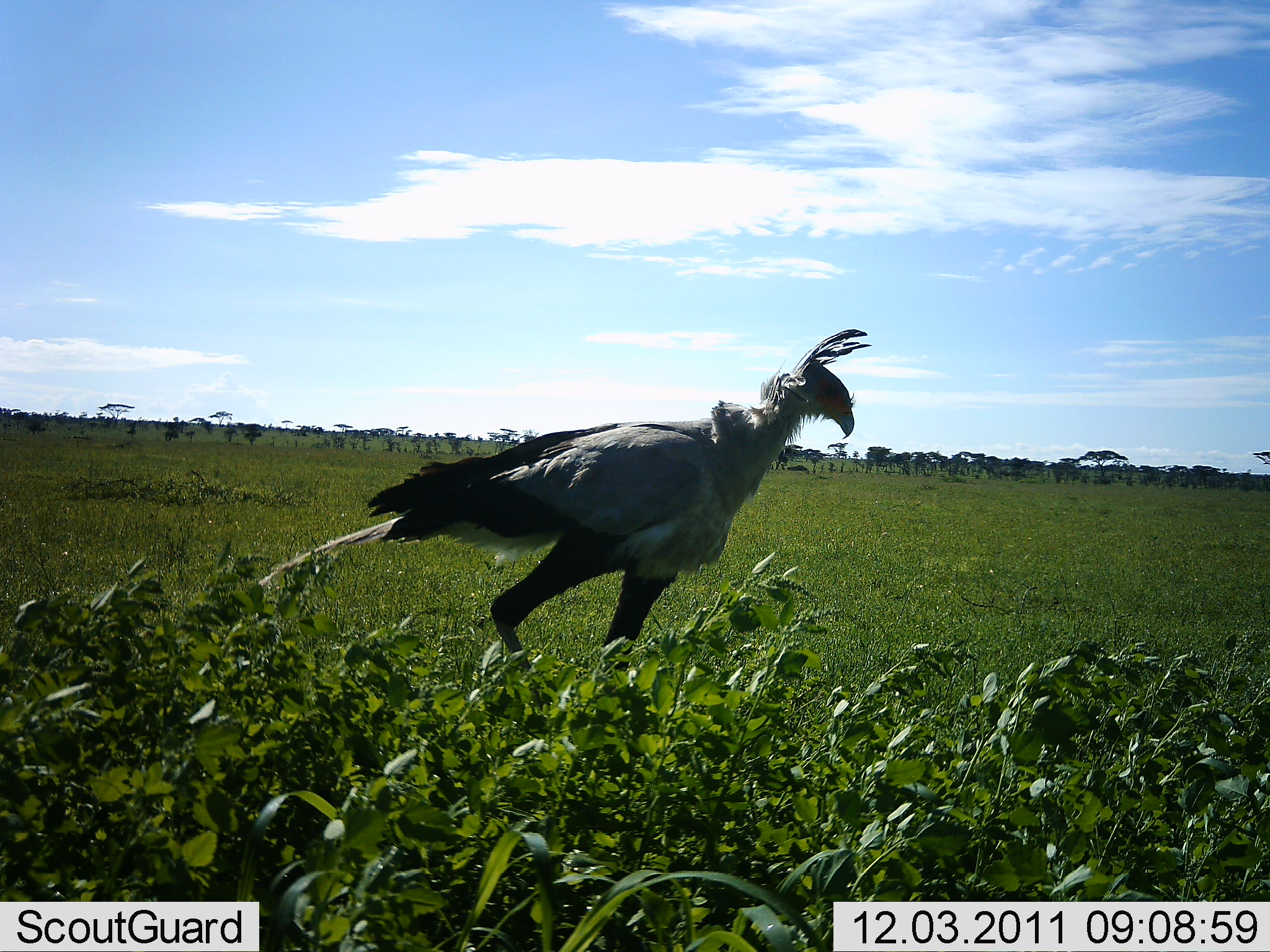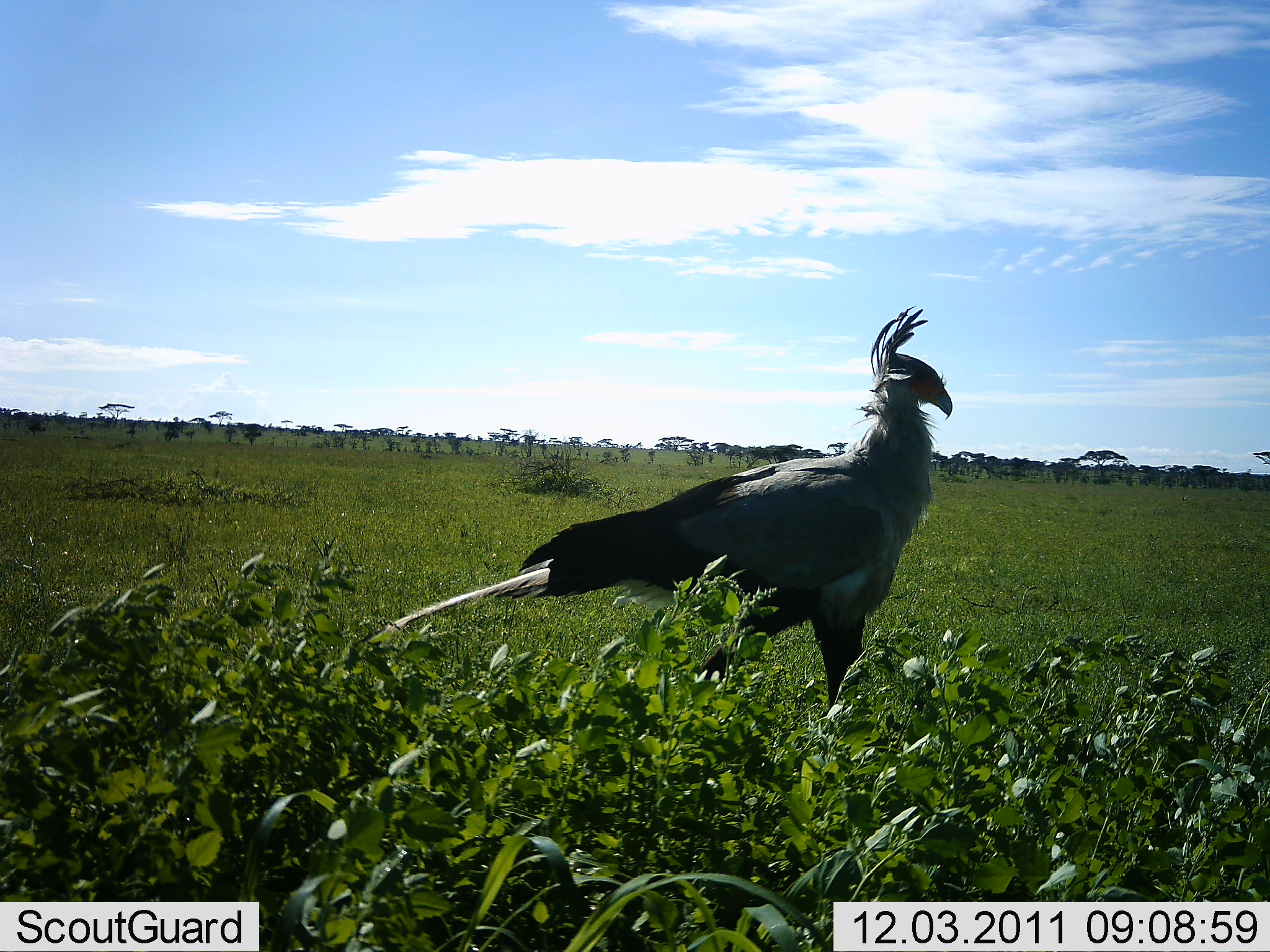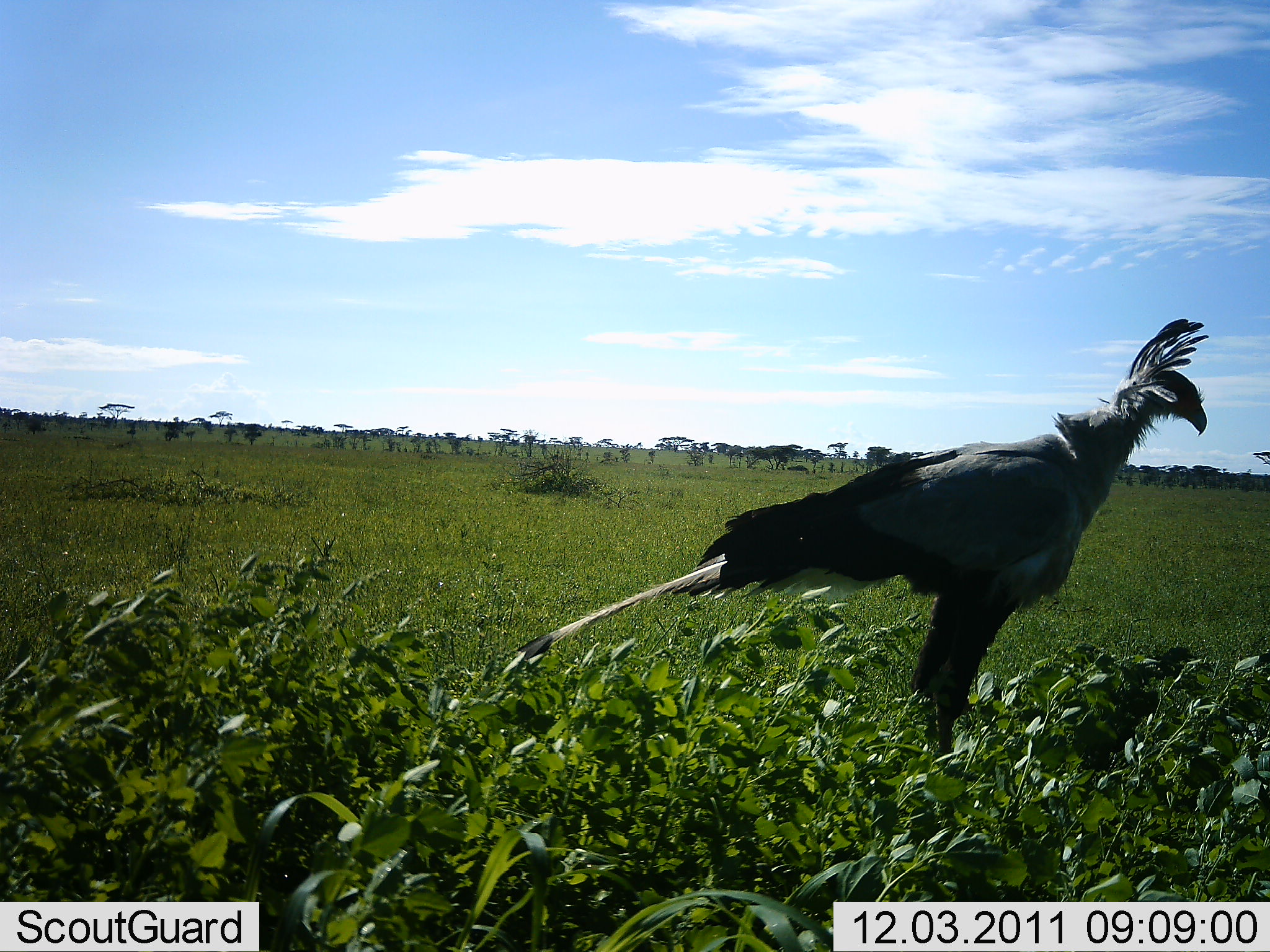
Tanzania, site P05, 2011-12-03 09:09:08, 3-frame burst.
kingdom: Animalia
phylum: Chordata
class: Aves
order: Accipitriformes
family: Sagittariidae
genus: Sagittarius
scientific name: Sagittarius serpentarius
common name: secretary bird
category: secretarybird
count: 1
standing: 10%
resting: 0%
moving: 90%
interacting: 0%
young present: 0%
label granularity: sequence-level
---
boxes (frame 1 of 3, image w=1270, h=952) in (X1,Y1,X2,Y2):
animal: (255,328,873,753)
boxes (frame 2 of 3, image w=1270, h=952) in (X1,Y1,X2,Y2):
animal: (370,304,954,772)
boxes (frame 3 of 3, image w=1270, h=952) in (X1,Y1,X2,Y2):
animal: (497,317,1211,787)